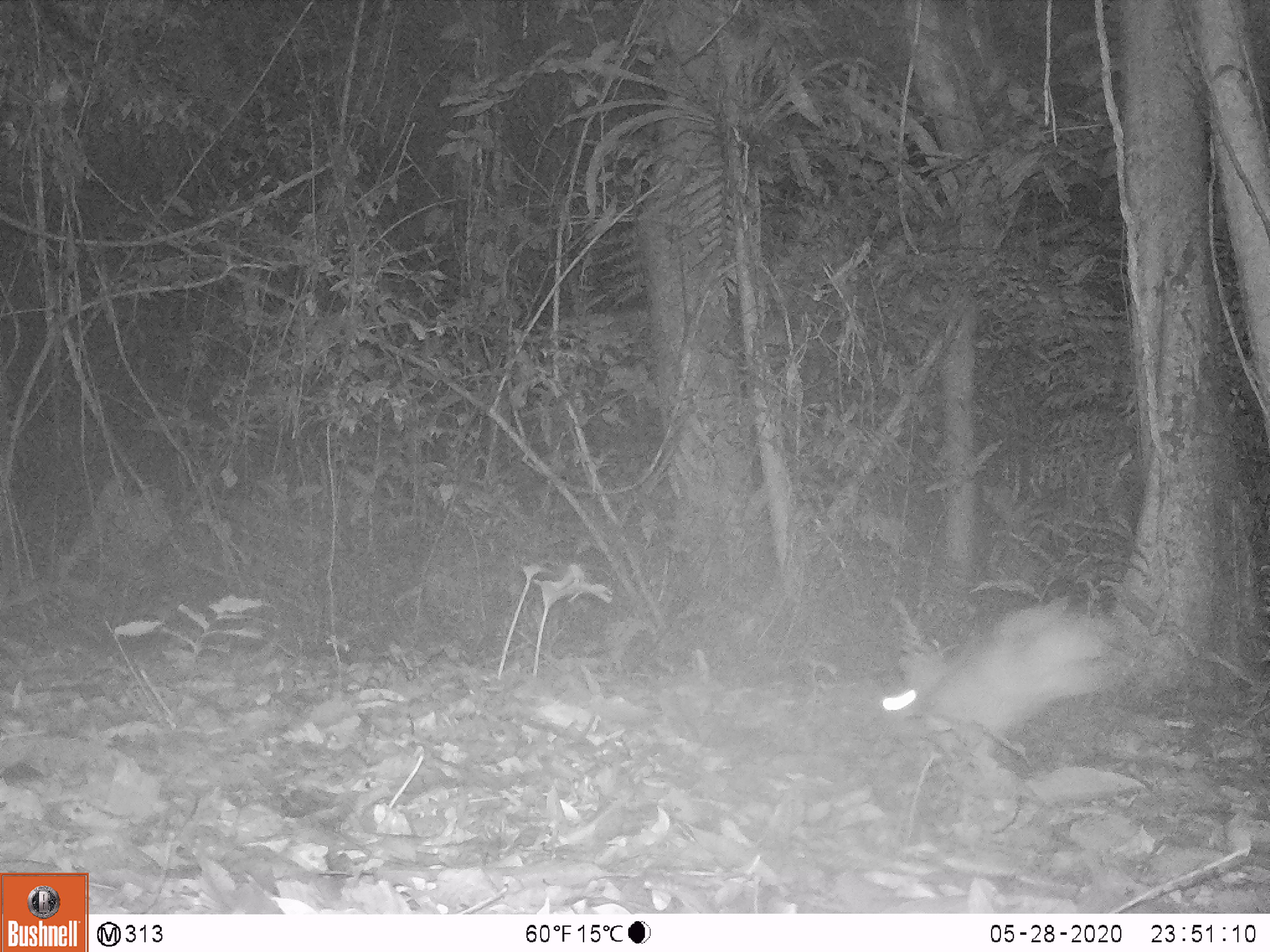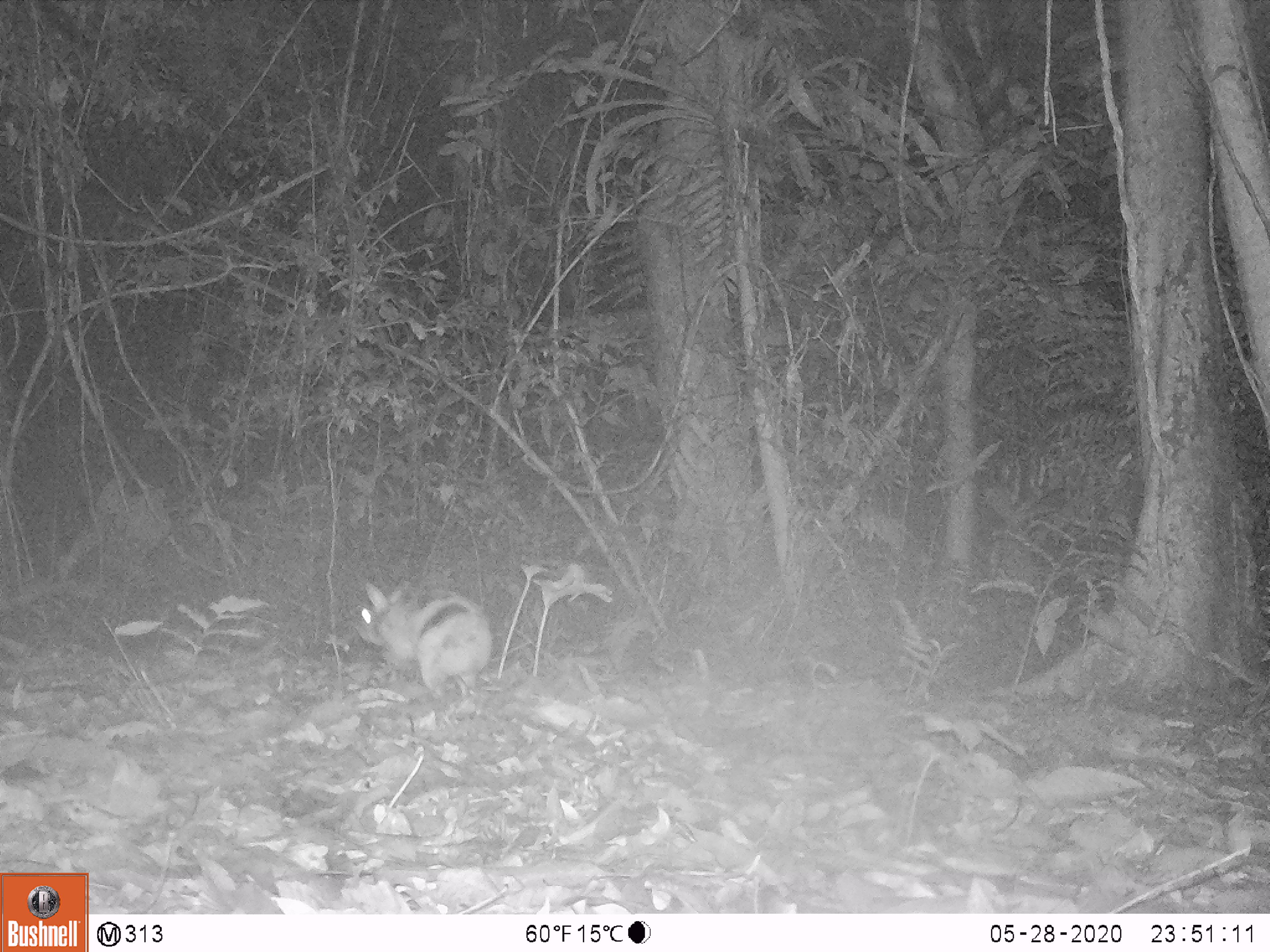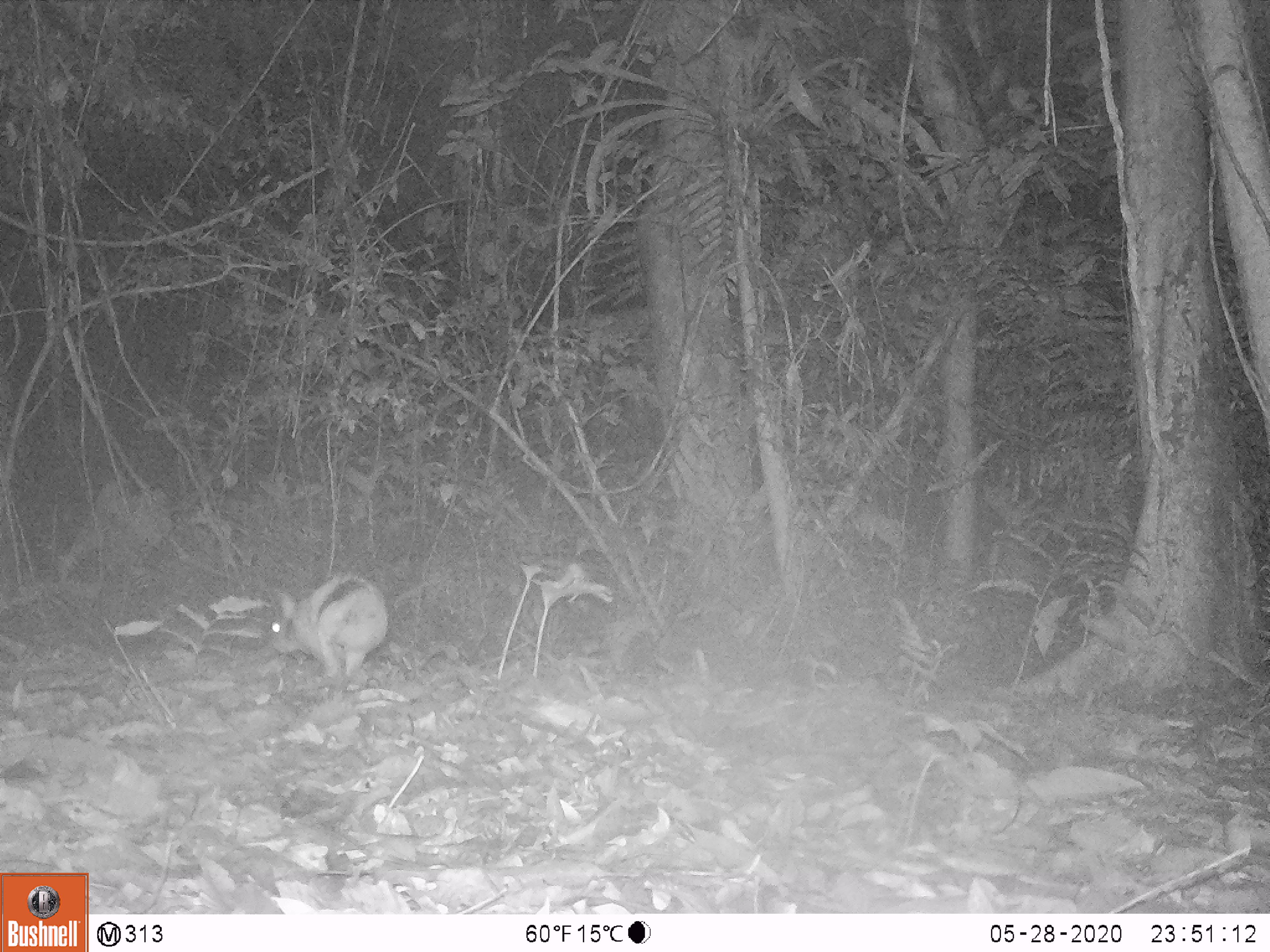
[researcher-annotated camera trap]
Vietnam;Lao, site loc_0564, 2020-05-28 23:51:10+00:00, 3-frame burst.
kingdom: Animalia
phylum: Chordata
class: Mammalia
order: Lagomorpha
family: Leporidae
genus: Nesolagus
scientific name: Nesolagus timminsi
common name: annamite striped rabbit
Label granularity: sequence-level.